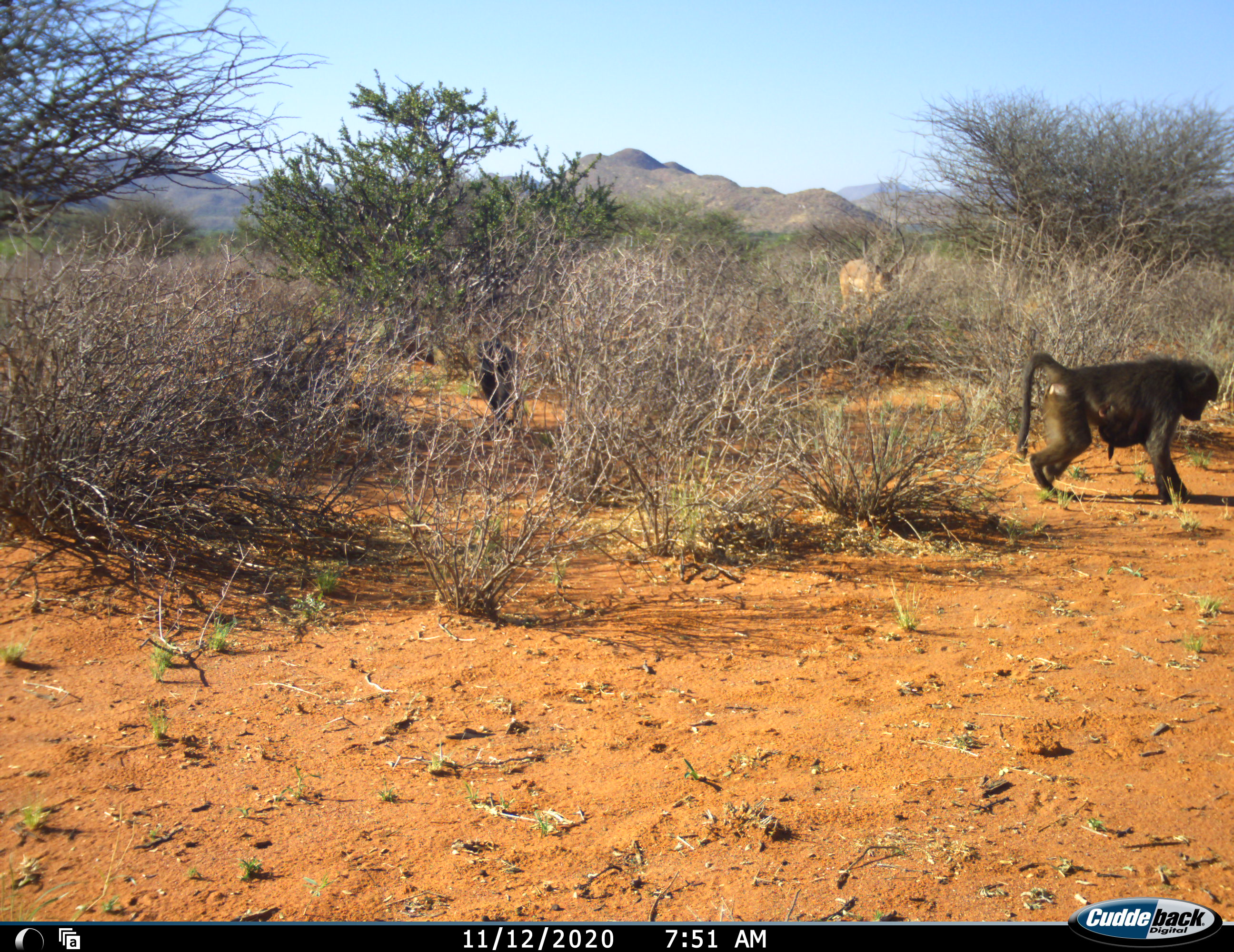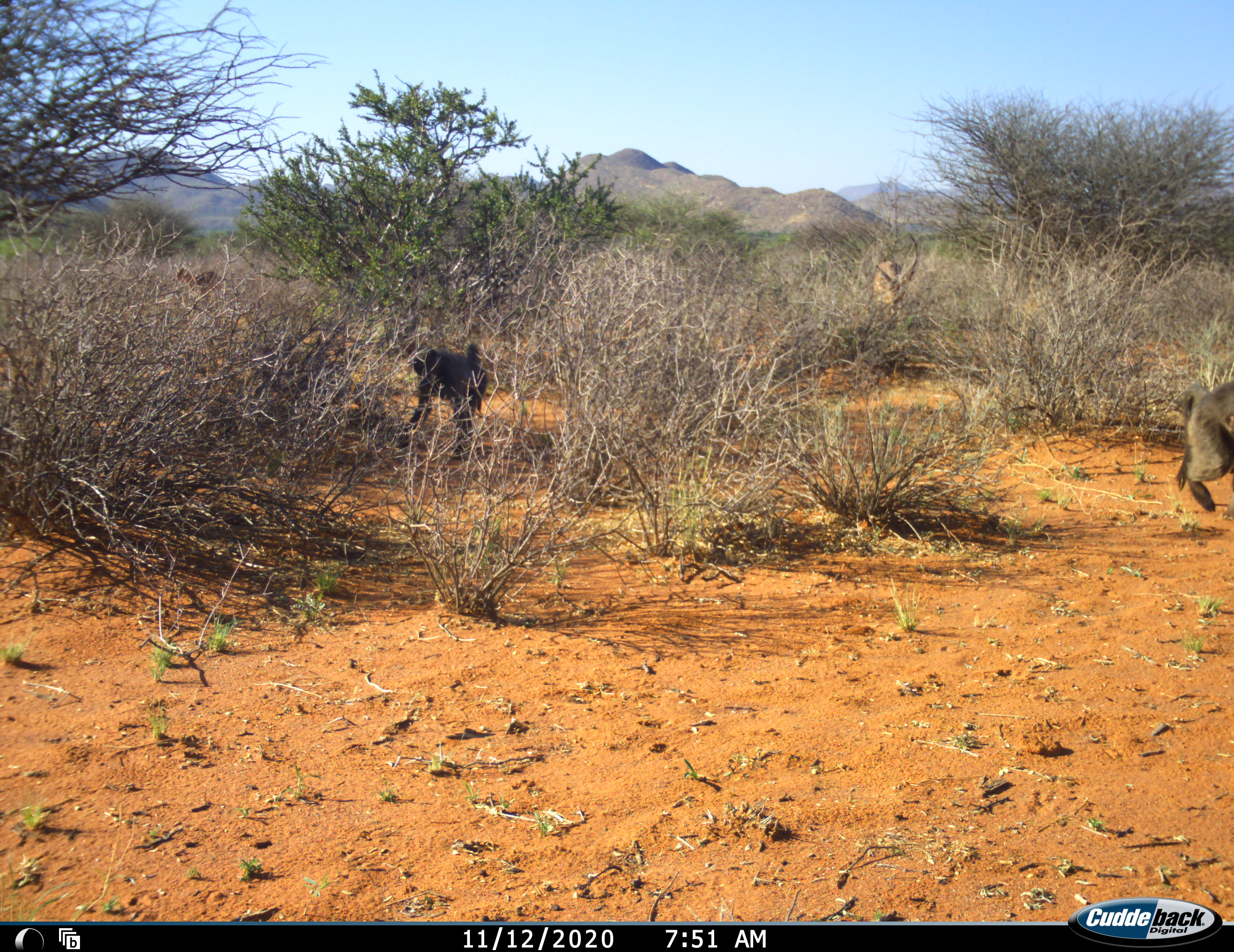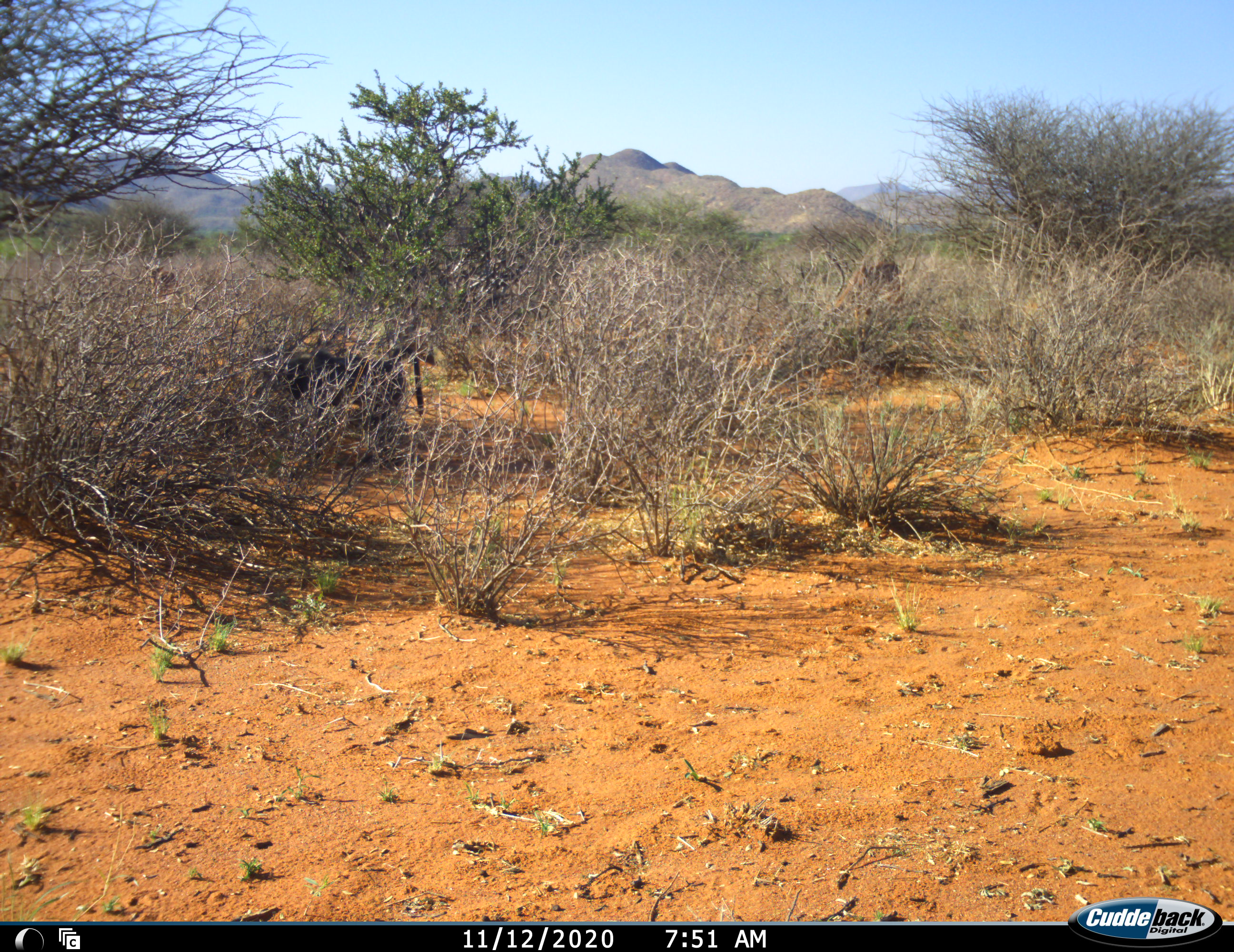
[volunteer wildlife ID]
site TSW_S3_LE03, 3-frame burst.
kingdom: Animalia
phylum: Chordata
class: Mammalia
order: Primates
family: Cercopithecidae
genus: Papio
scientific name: Papio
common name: baboon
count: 3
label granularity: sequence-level